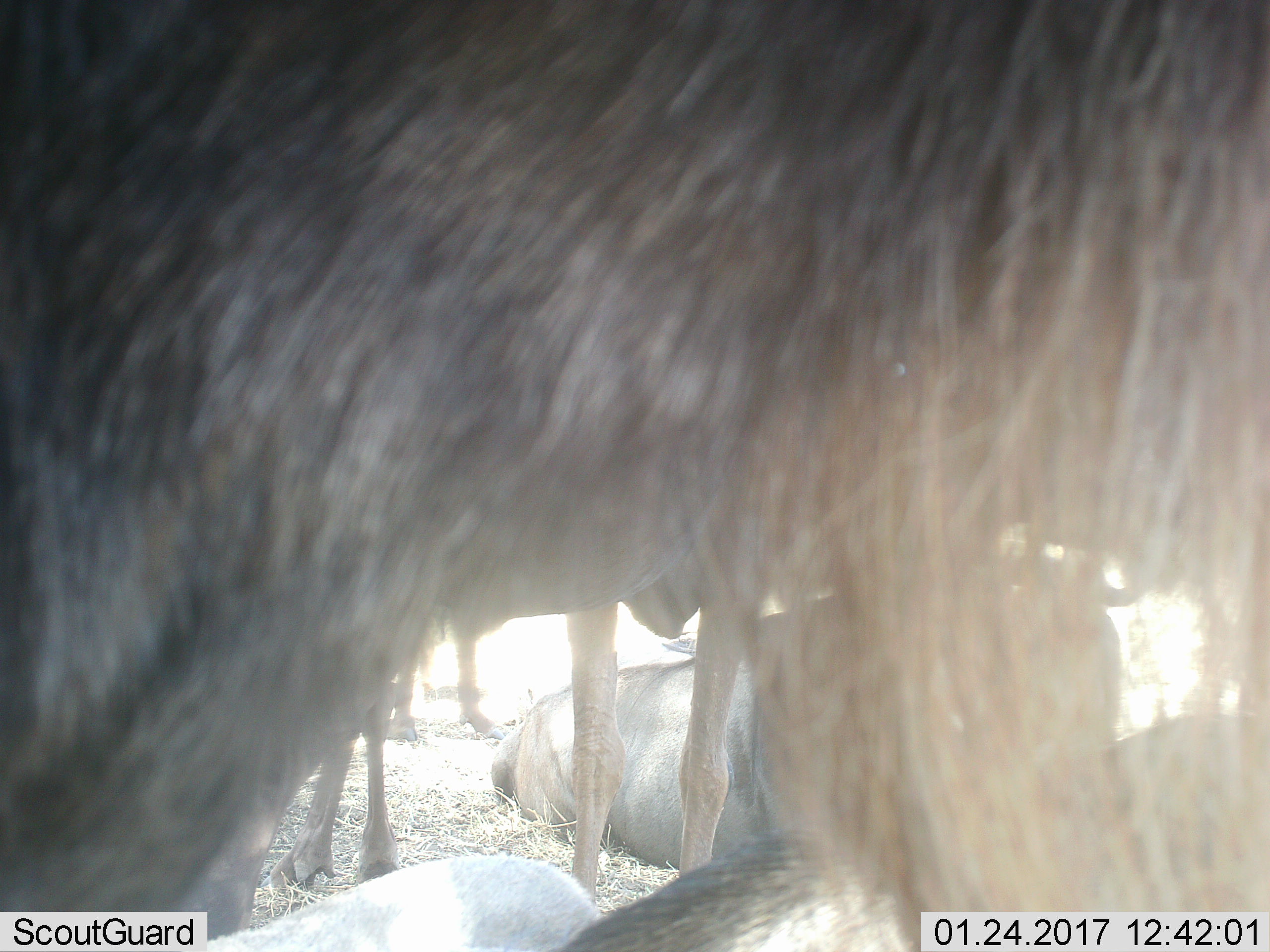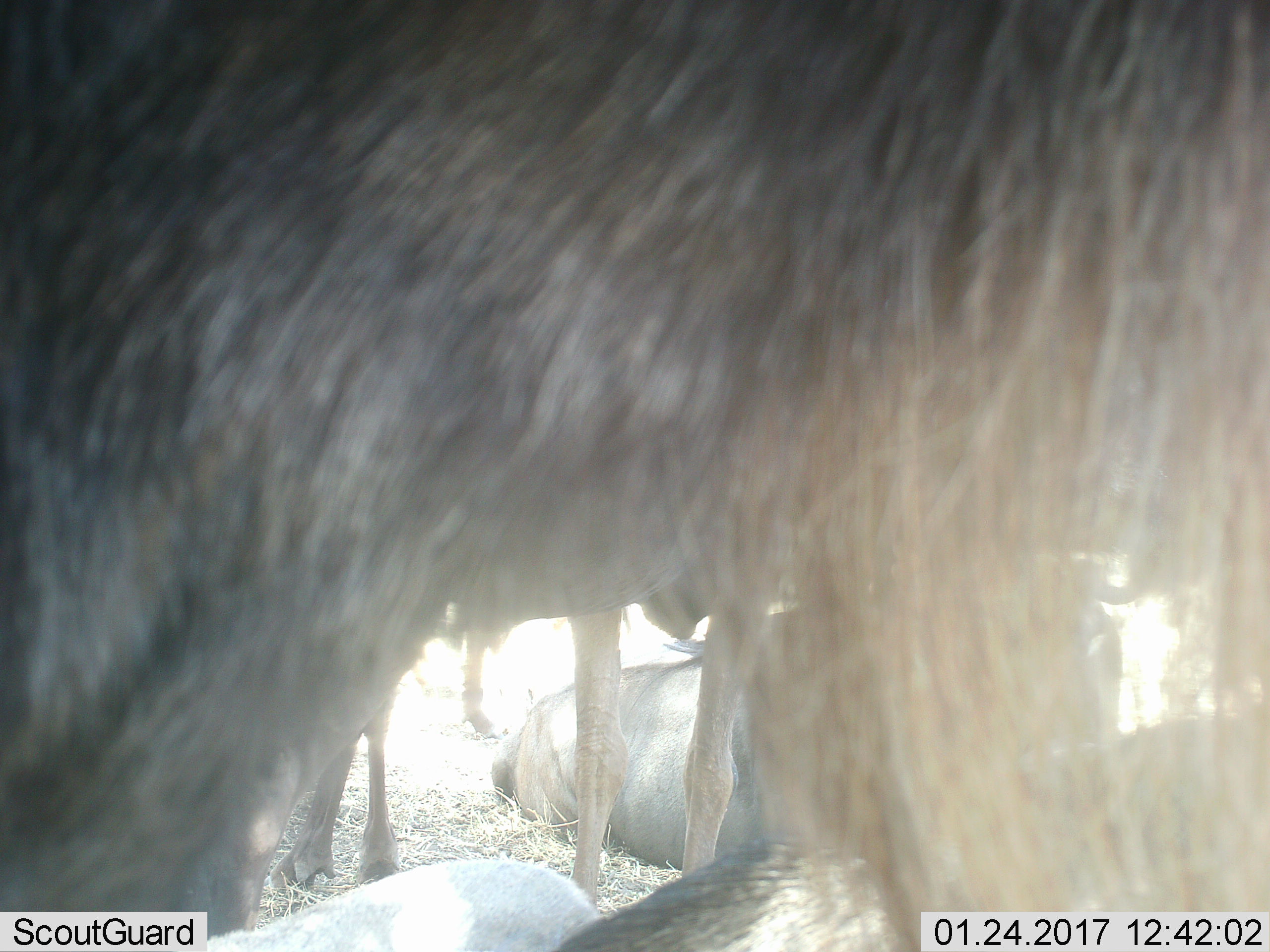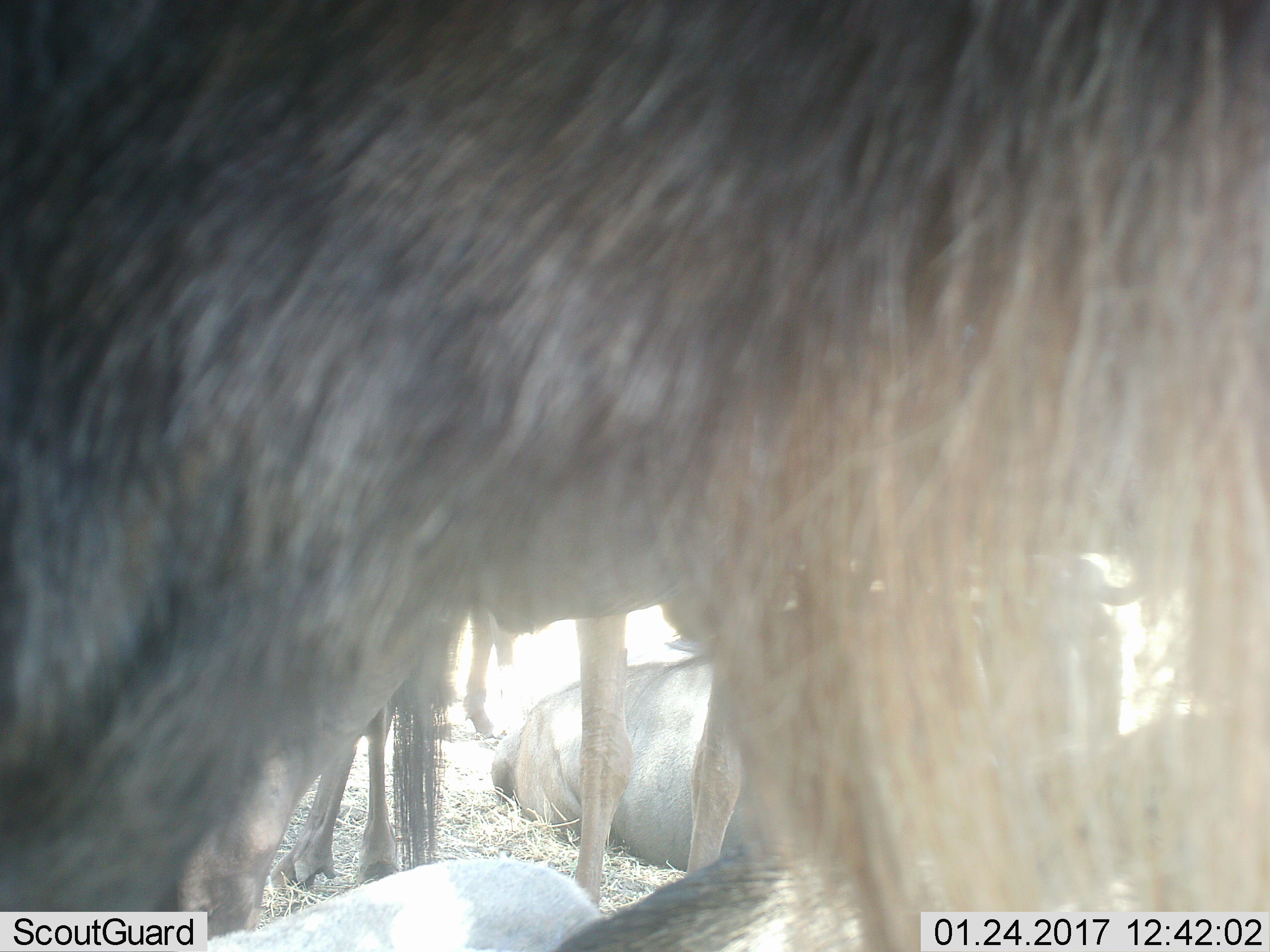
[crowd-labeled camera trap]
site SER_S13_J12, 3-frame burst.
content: unidentified animal